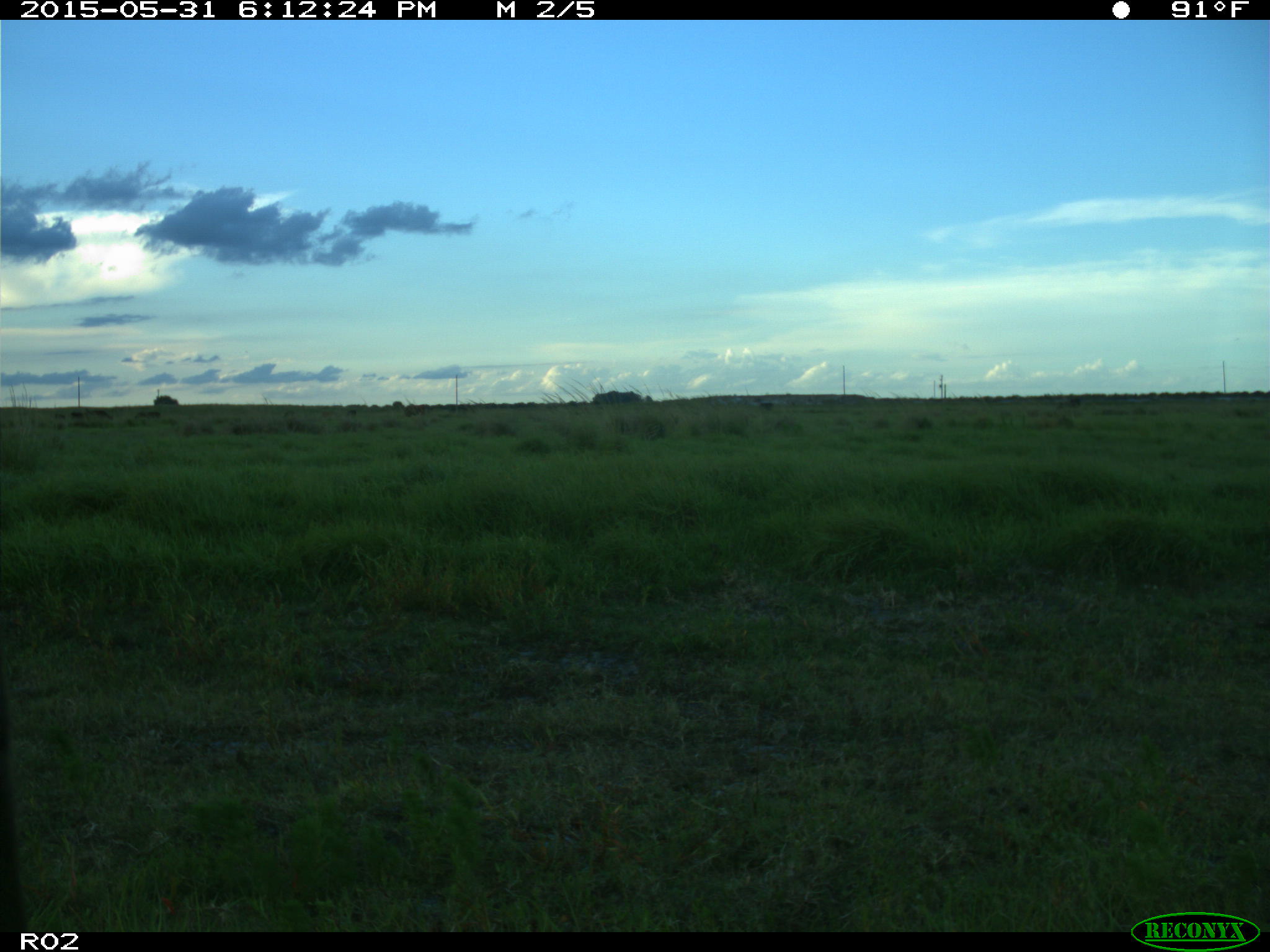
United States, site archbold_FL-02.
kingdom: Animalia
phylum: Chordata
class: Mammalia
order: Artiodactyla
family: Bovidae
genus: Bos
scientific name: Bos taurus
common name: domestic cow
Bos taurus (domestic cow).